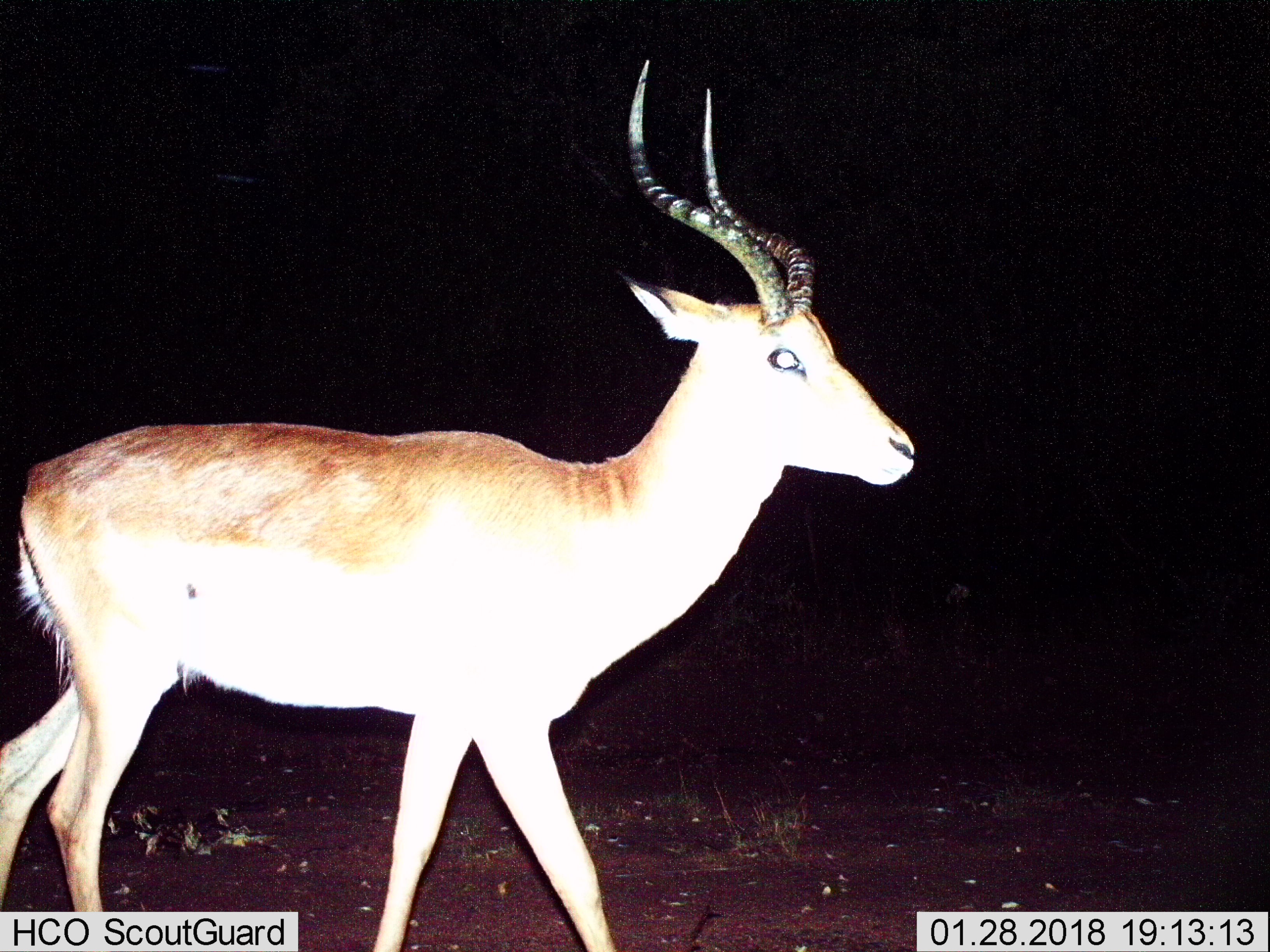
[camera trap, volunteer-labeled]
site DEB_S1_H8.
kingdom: Animalia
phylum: Chordata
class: Mammalia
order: Artiodactyla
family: Bovidae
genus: Aepyceros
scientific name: Aepyceros melampus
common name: impala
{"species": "impala (Aepyceros melampus)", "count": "1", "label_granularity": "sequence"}